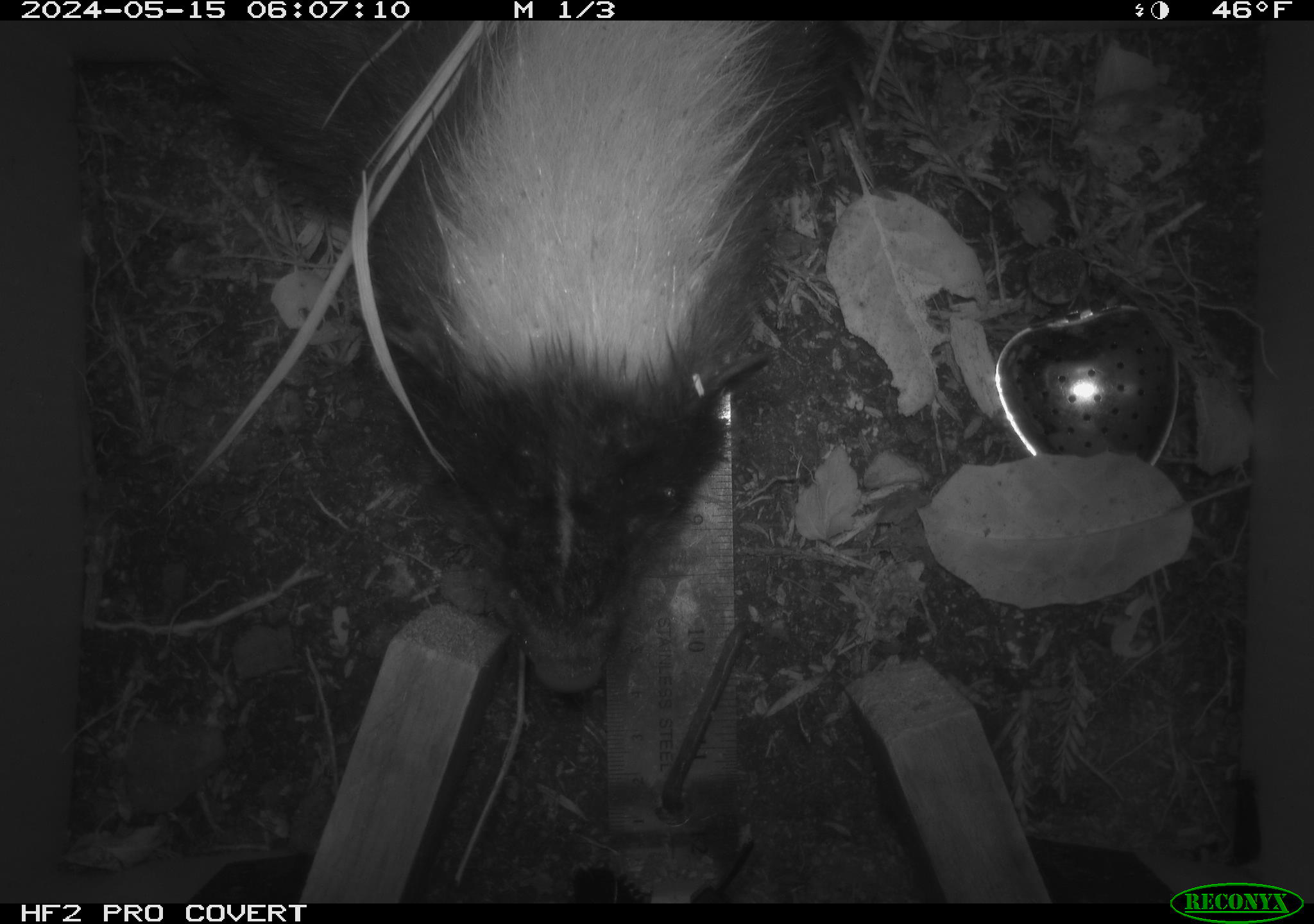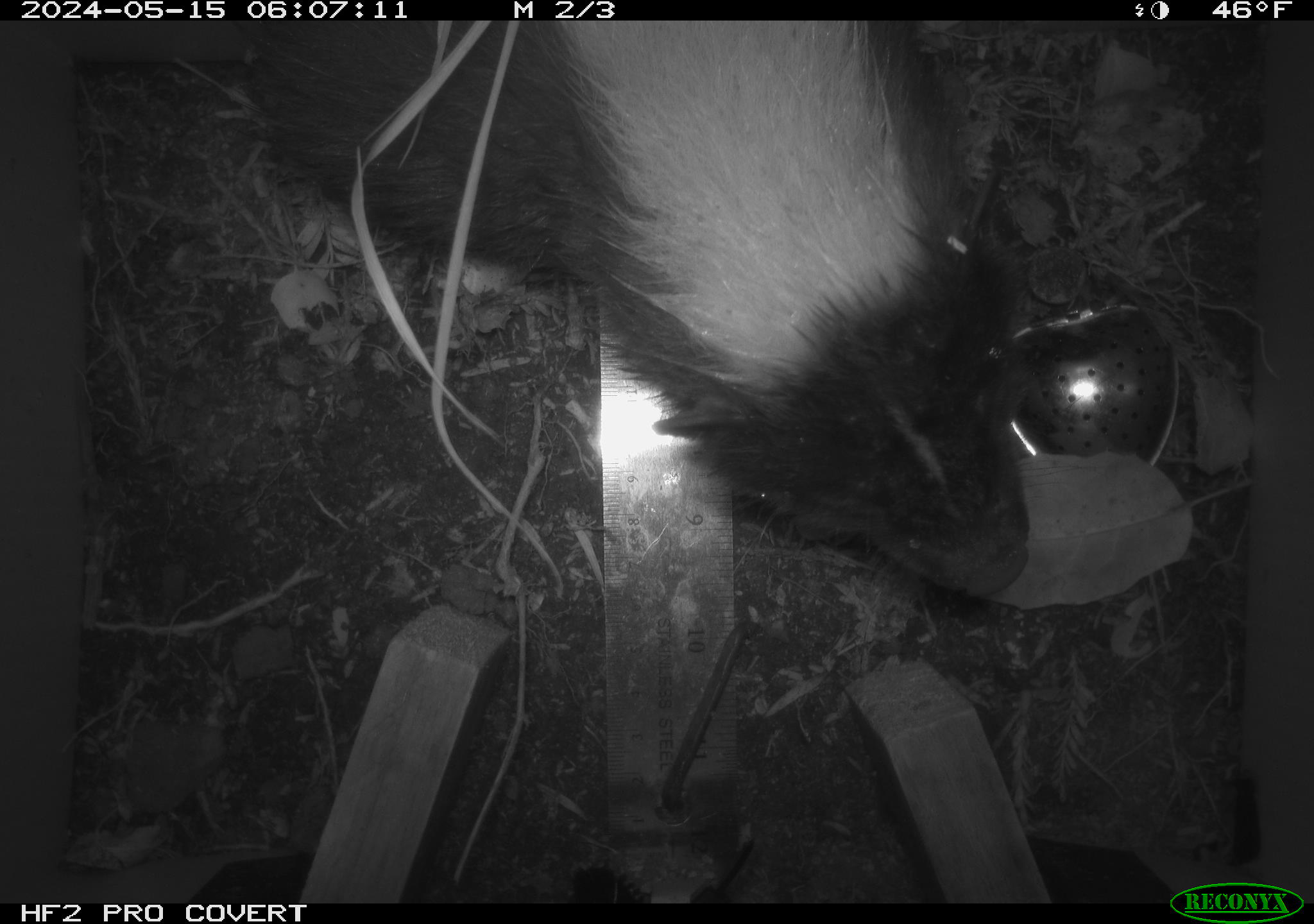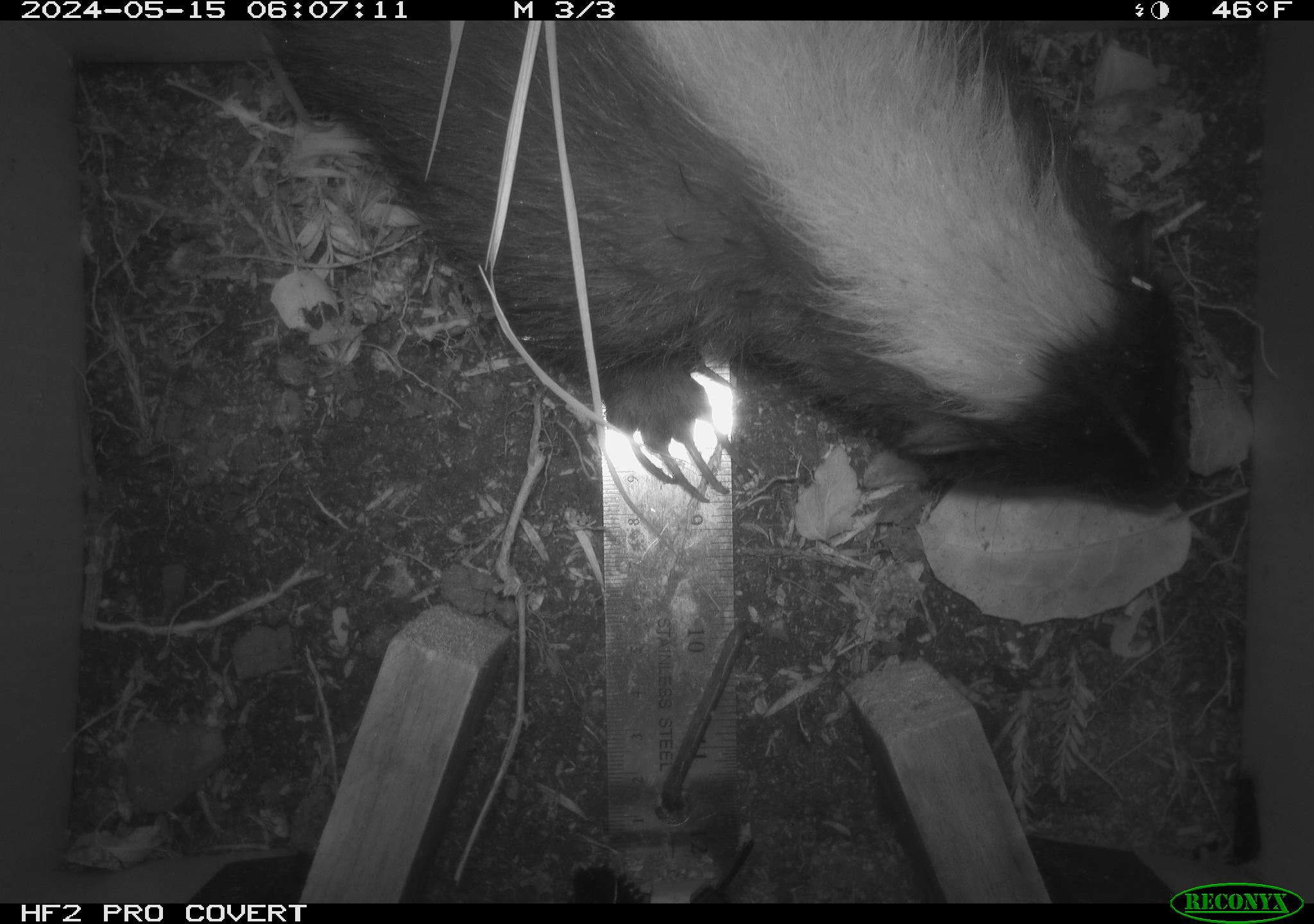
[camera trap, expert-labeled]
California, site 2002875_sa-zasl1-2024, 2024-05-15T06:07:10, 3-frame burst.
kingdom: Animalia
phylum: Chordata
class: Mammalia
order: Carnivora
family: Mephitidae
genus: Mephitis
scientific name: Mephitis mephitis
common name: striped skunk